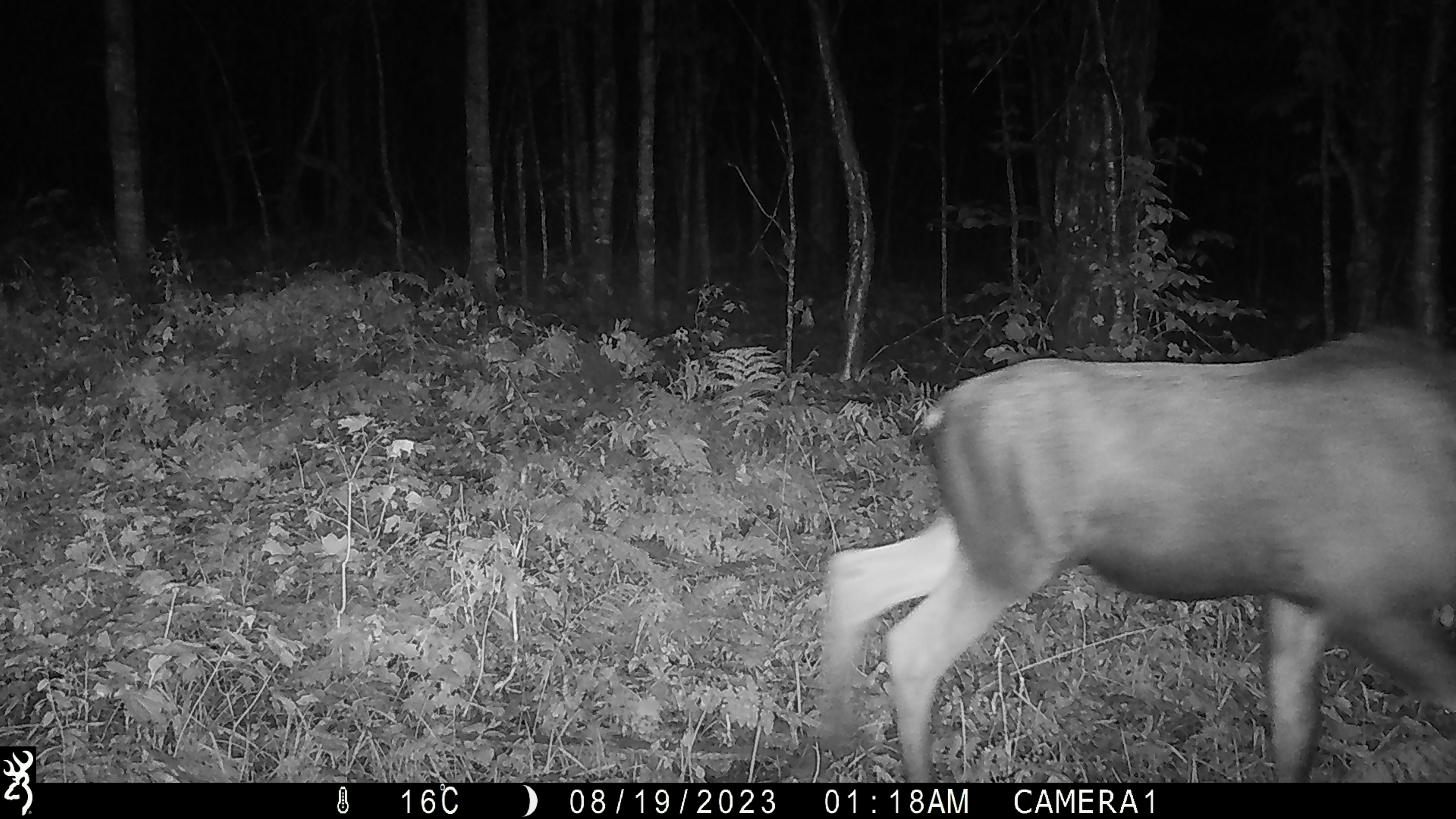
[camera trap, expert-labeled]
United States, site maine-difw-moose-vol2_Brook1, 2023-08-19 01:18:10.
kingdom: Animalia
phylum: Chordata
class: Mammalia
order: Artiodactyla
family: Cervidae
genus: Alces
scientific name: Alces alces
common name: moose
Moose (Alces alces).